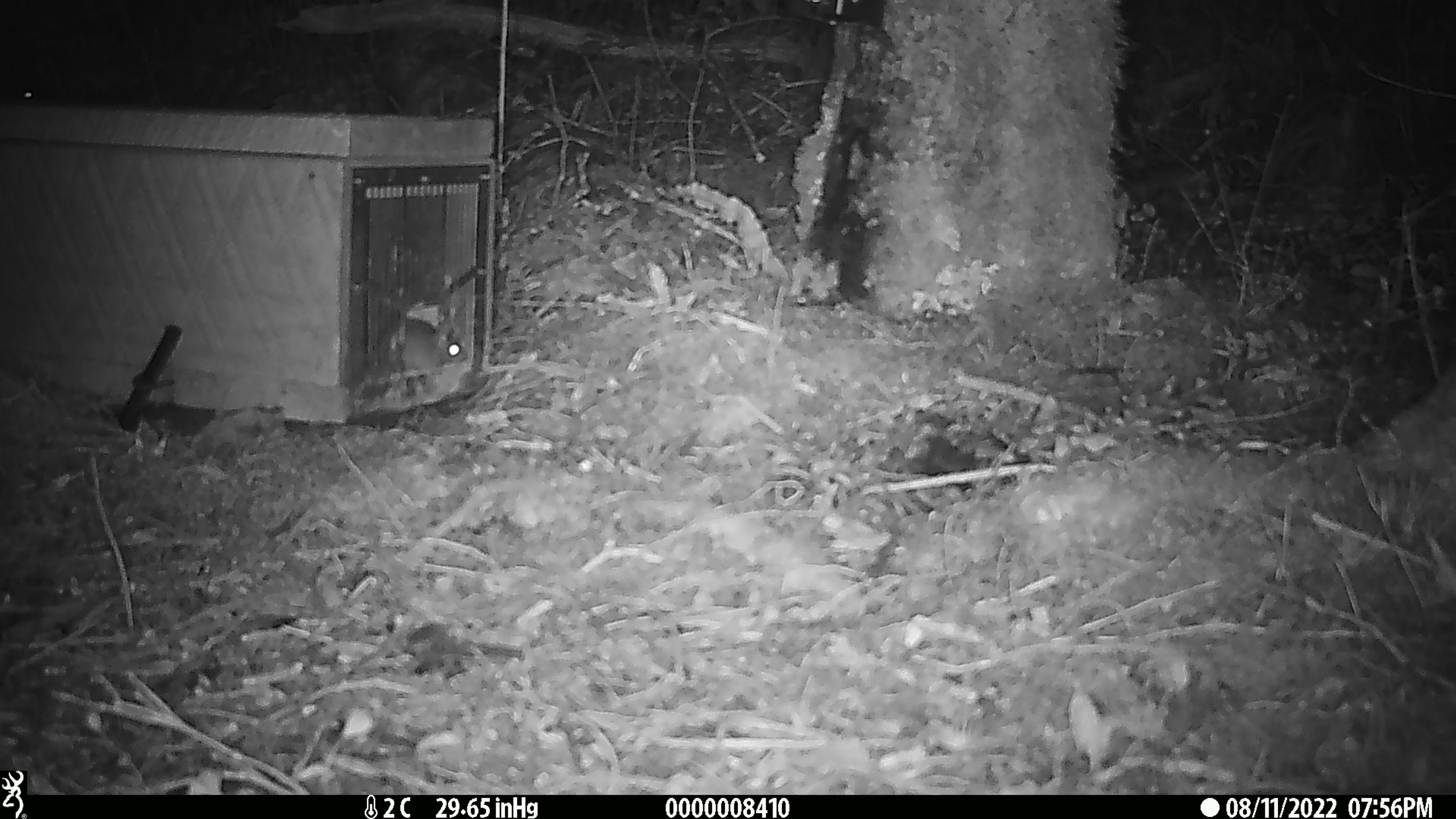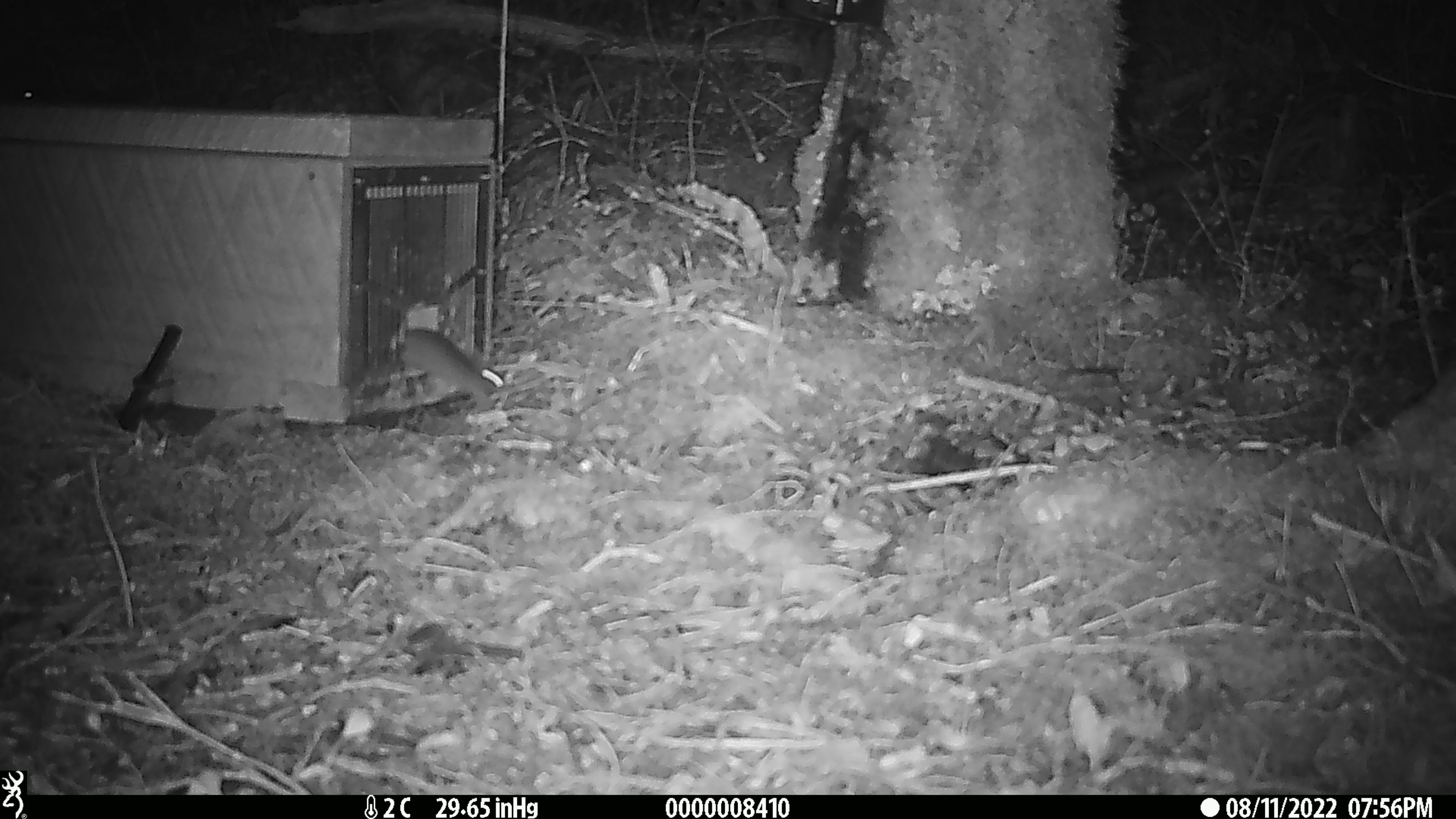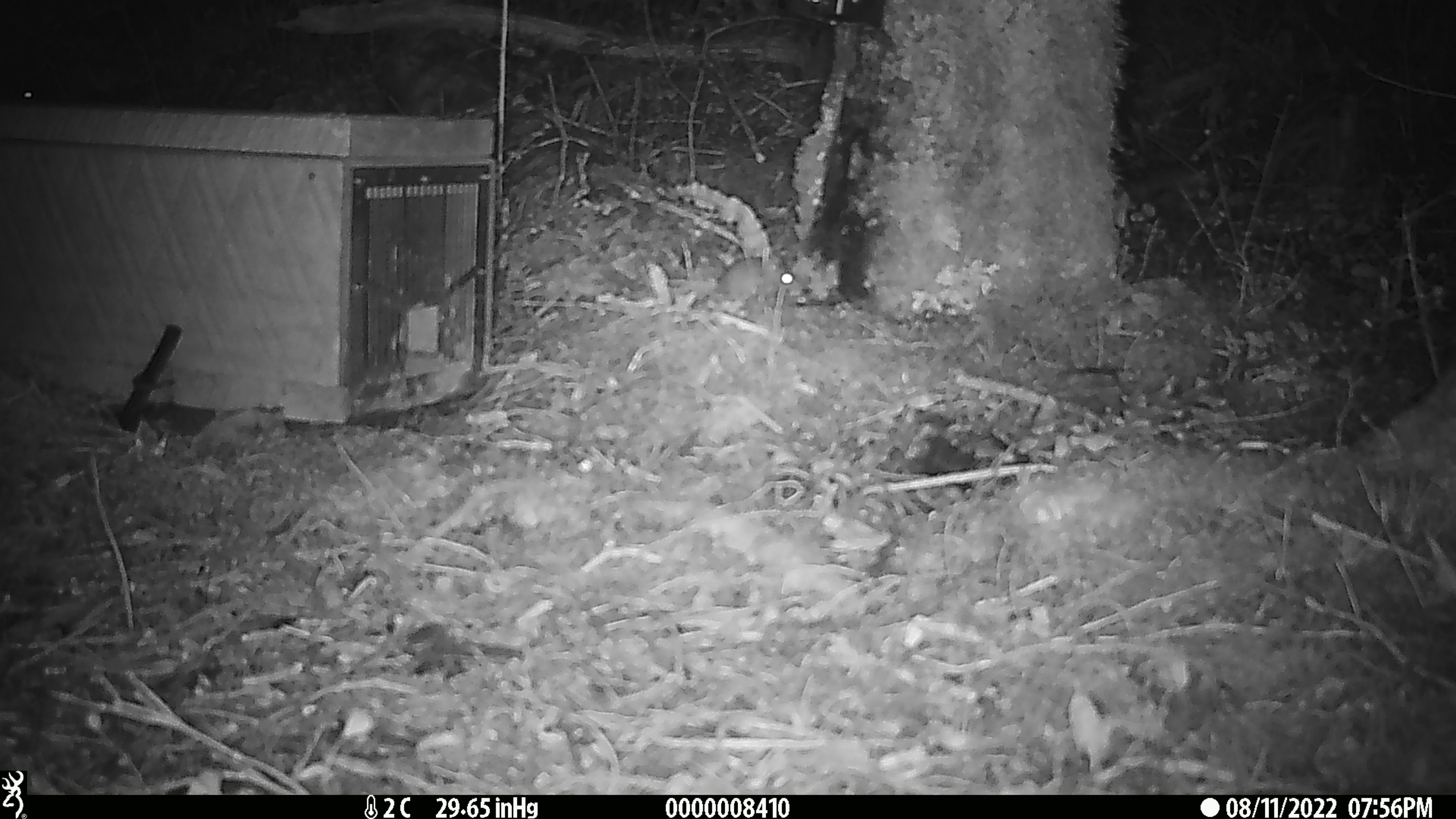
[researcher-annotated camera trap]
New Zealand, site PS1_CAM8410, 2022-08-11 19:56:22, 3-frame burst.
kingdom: Animalia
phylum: Chordata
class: Mammalia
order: Rodentia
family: Muridae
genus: Mus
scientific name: Mus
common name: mouse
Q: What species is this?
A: Mouse (Mus).